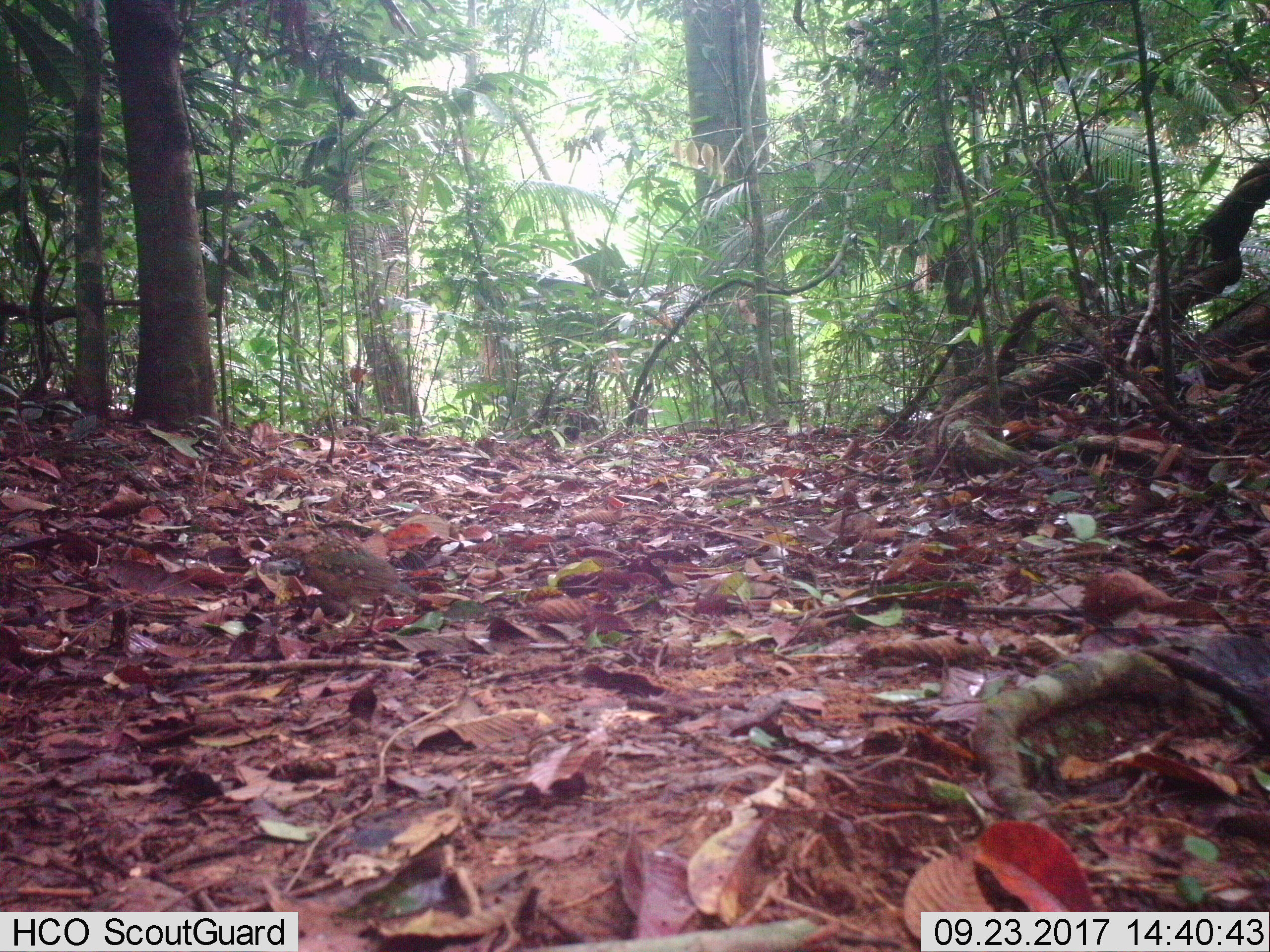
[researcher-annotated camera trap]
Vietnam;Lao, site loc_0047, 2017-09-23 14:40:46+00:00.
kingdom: Animalia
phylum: Chordata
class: Aves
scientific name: Aves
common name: bird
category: unidentified bird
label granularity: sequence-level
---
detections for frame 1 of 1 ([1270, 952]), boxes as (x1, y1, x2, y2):
unidentified bird: (261, 522, 420, 636)